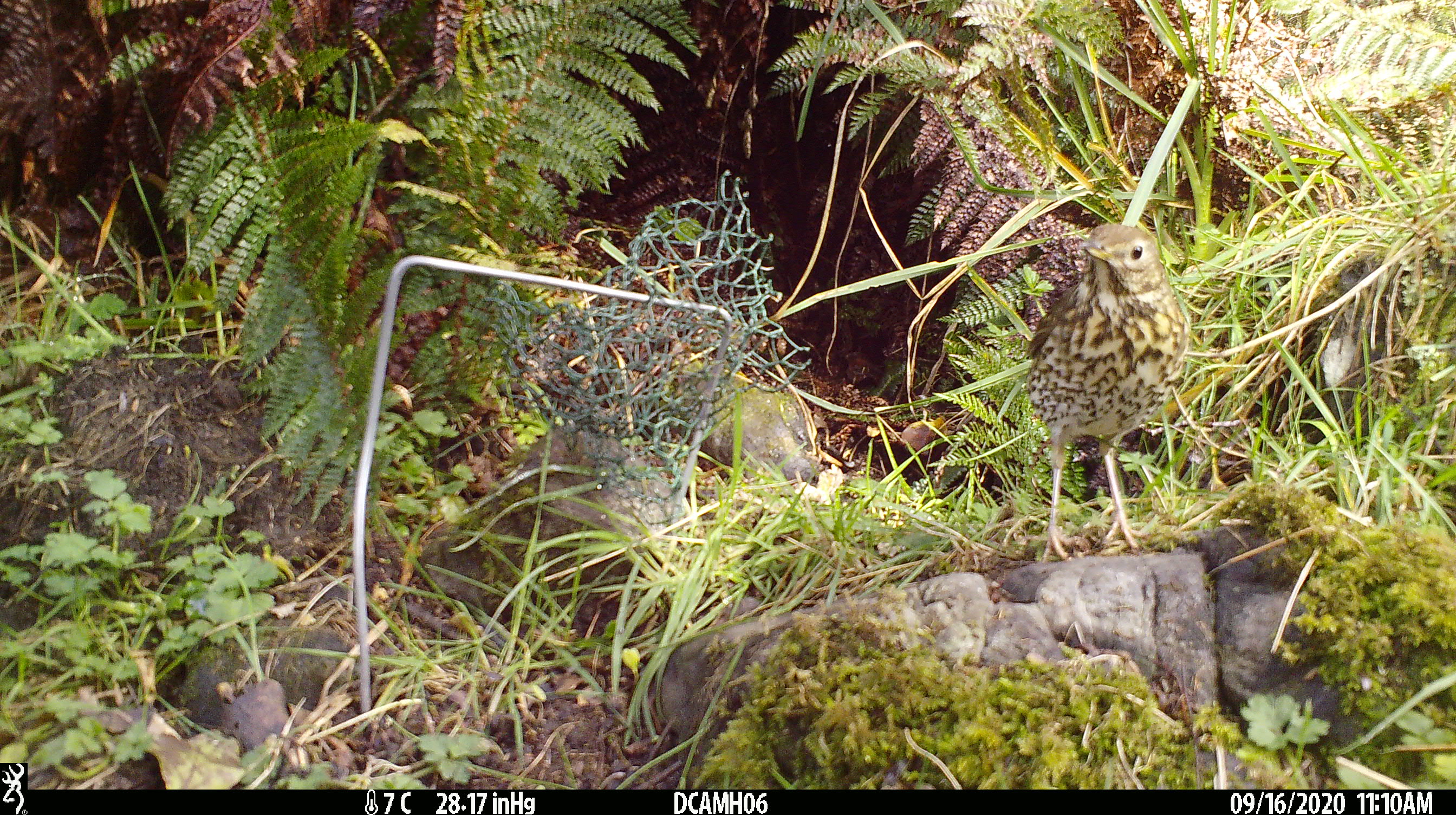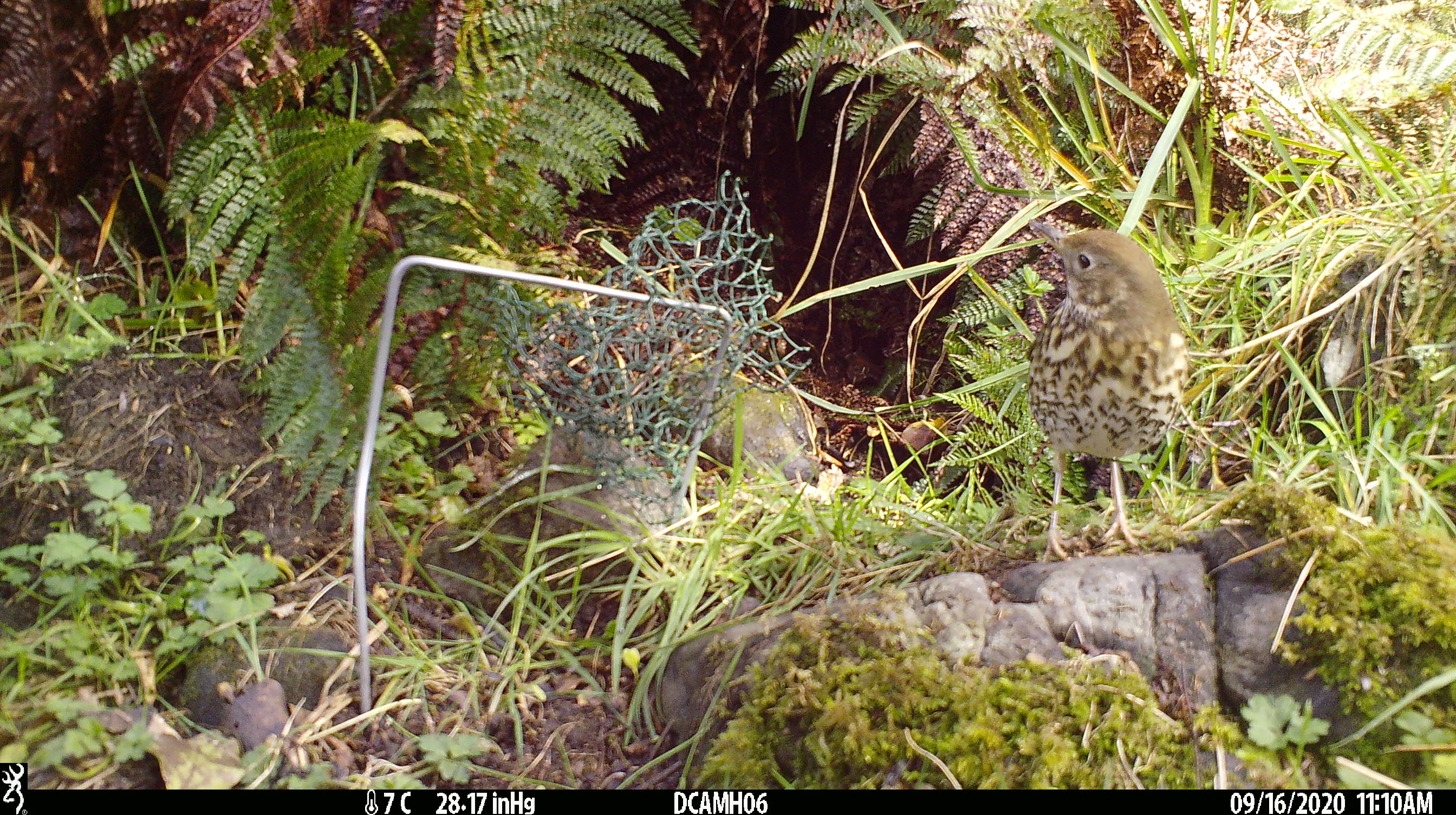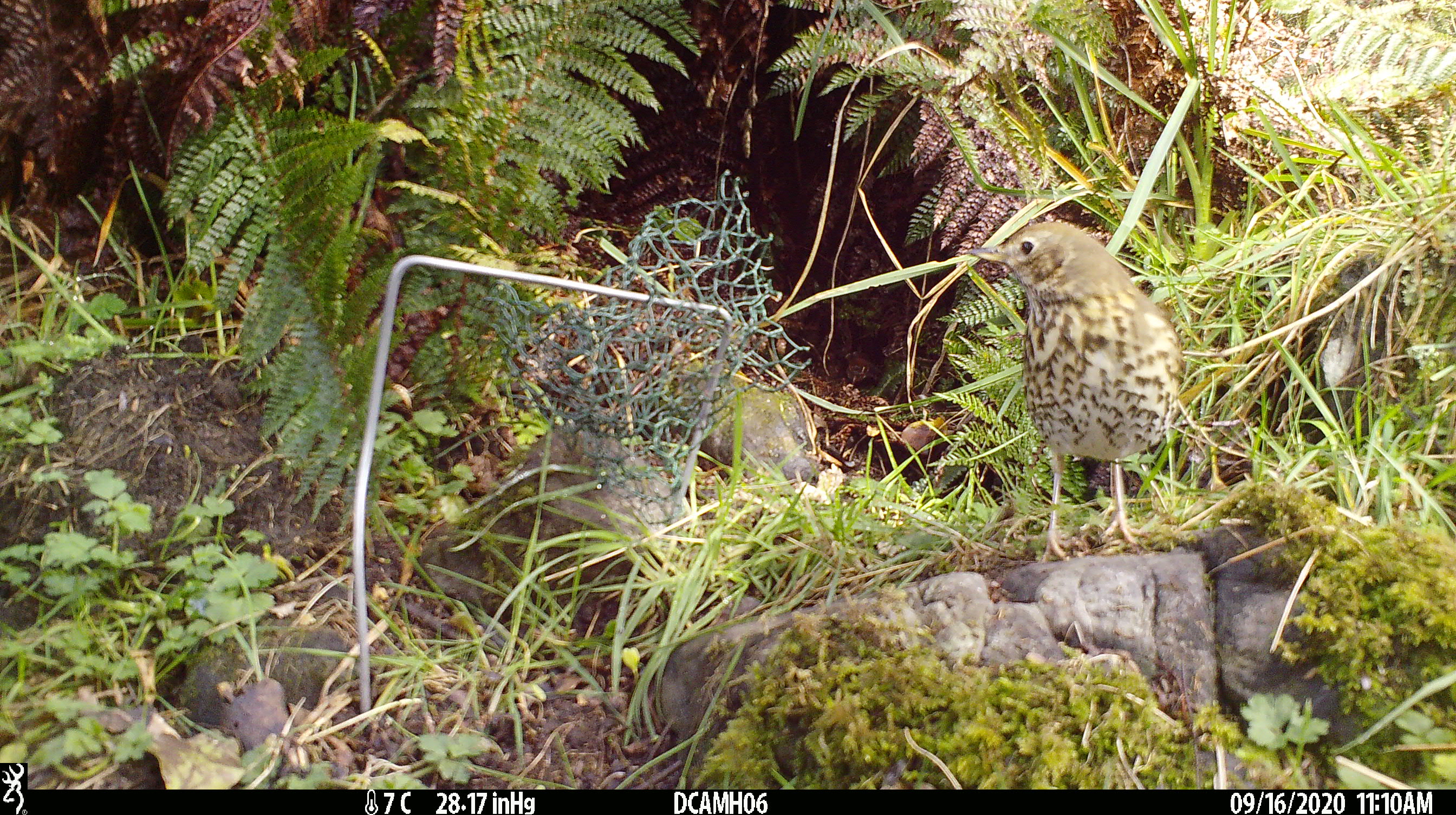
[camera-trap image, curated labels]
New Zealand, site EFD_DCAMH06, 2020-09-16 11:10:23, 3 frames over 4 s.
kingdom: Animalia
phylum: Chordata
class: Aves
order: Passeriformes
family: Turdidae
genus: Turdus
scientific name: Turdus philomelos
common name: song thrush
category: thrush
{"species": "thrush (song thrush) (Turdus philomelos)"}